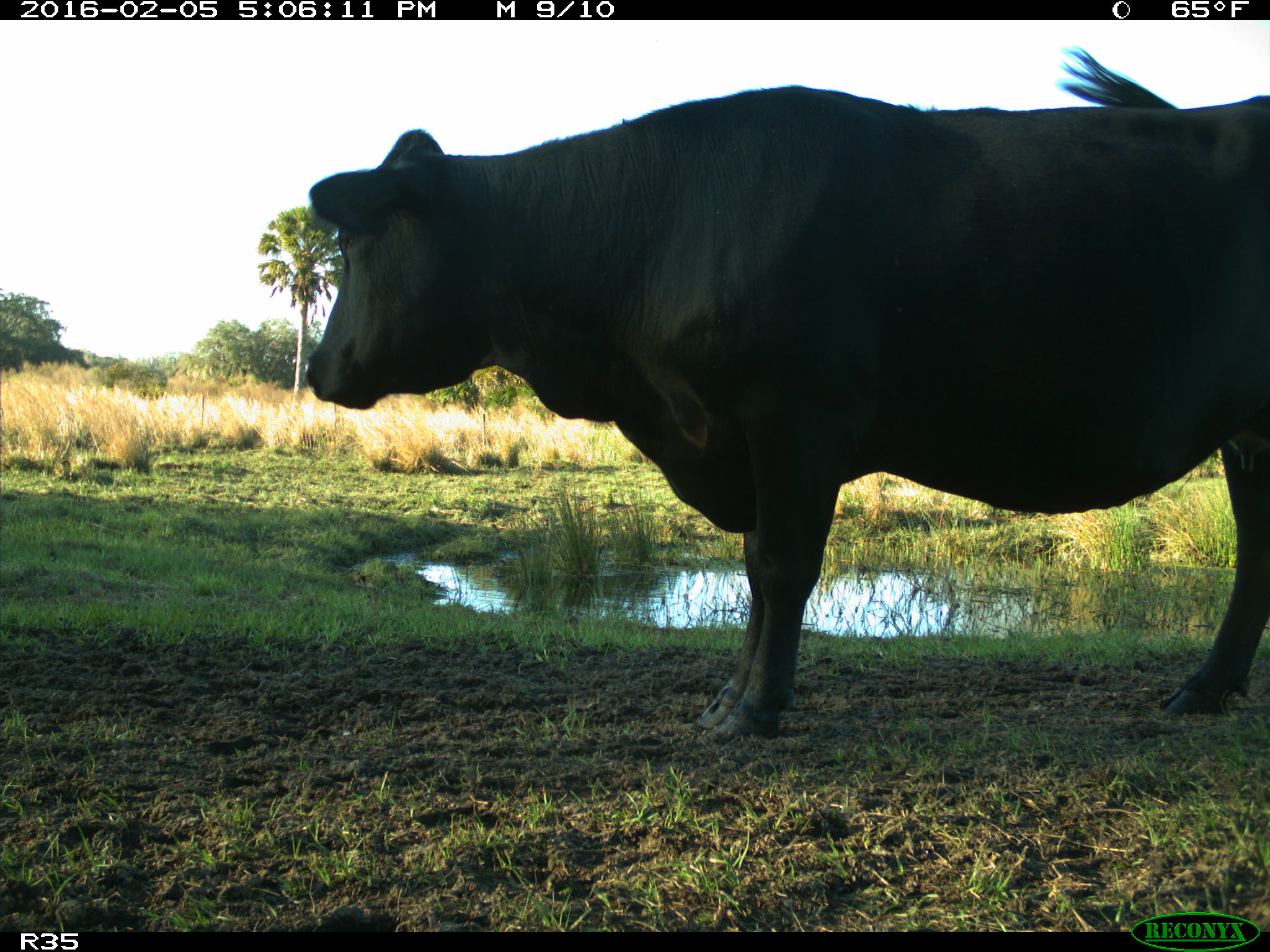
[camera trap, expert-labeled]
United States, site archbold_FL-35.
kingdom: Animalia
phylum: Chordata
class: Mammalia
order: Artiodactyla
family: Bovidae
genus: Bos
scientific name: Bos taurus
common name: domestic cow